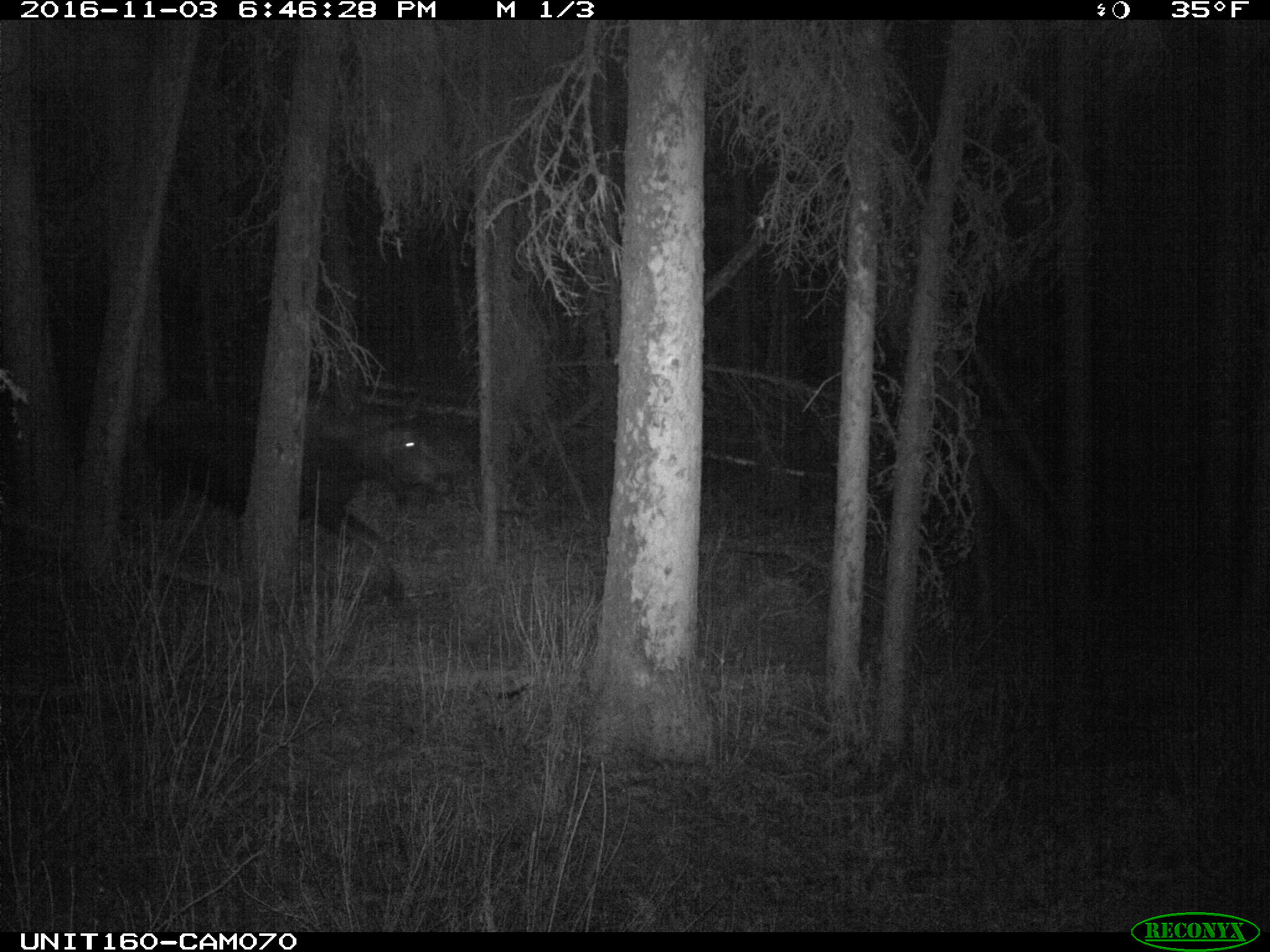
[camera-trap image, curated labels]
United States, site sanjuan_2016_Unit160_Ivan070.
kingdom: Animalia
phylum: Chordata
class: Mammalia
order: Artiodactyla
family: Cervidae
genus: Alces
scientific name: Alces alces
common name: moose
Alces alces (moose).